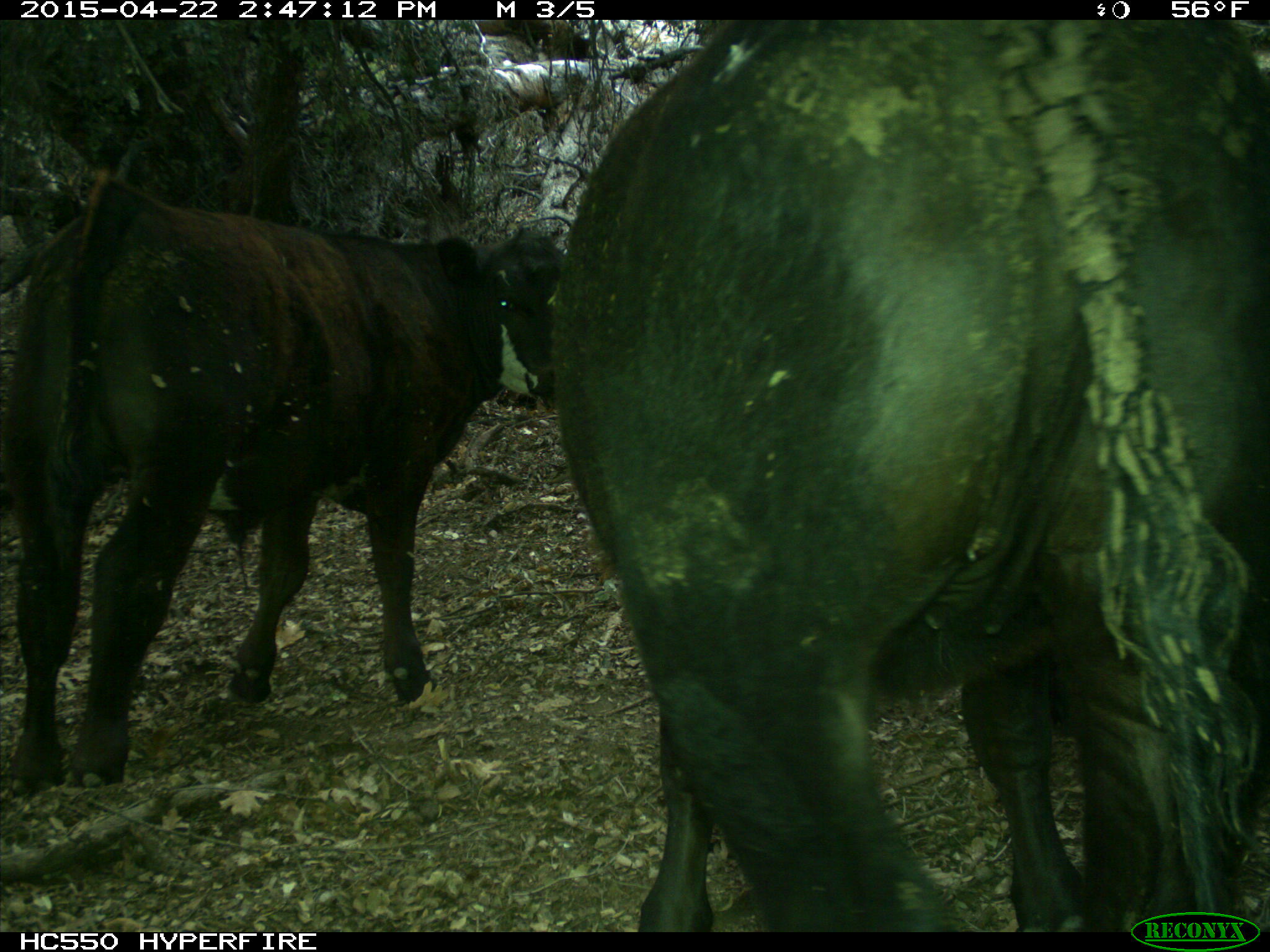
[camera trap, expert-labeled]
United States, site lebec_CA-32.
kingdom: Animalia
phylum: Chordata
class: Mammalia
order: Artiodactyla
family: Bovidae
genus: Bos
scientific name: Bos taurus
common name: domestic cow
Bos taurus (domestic cow).